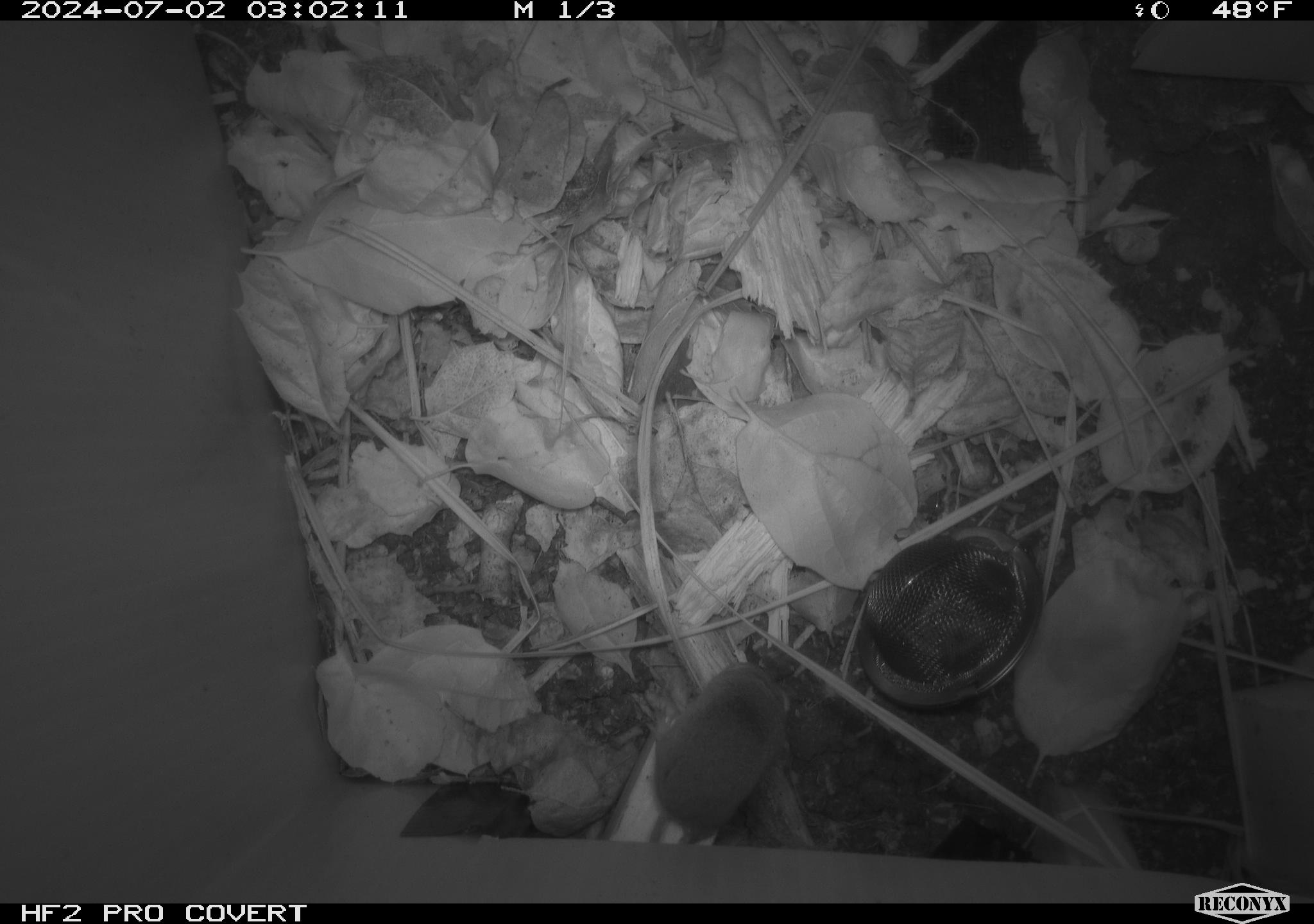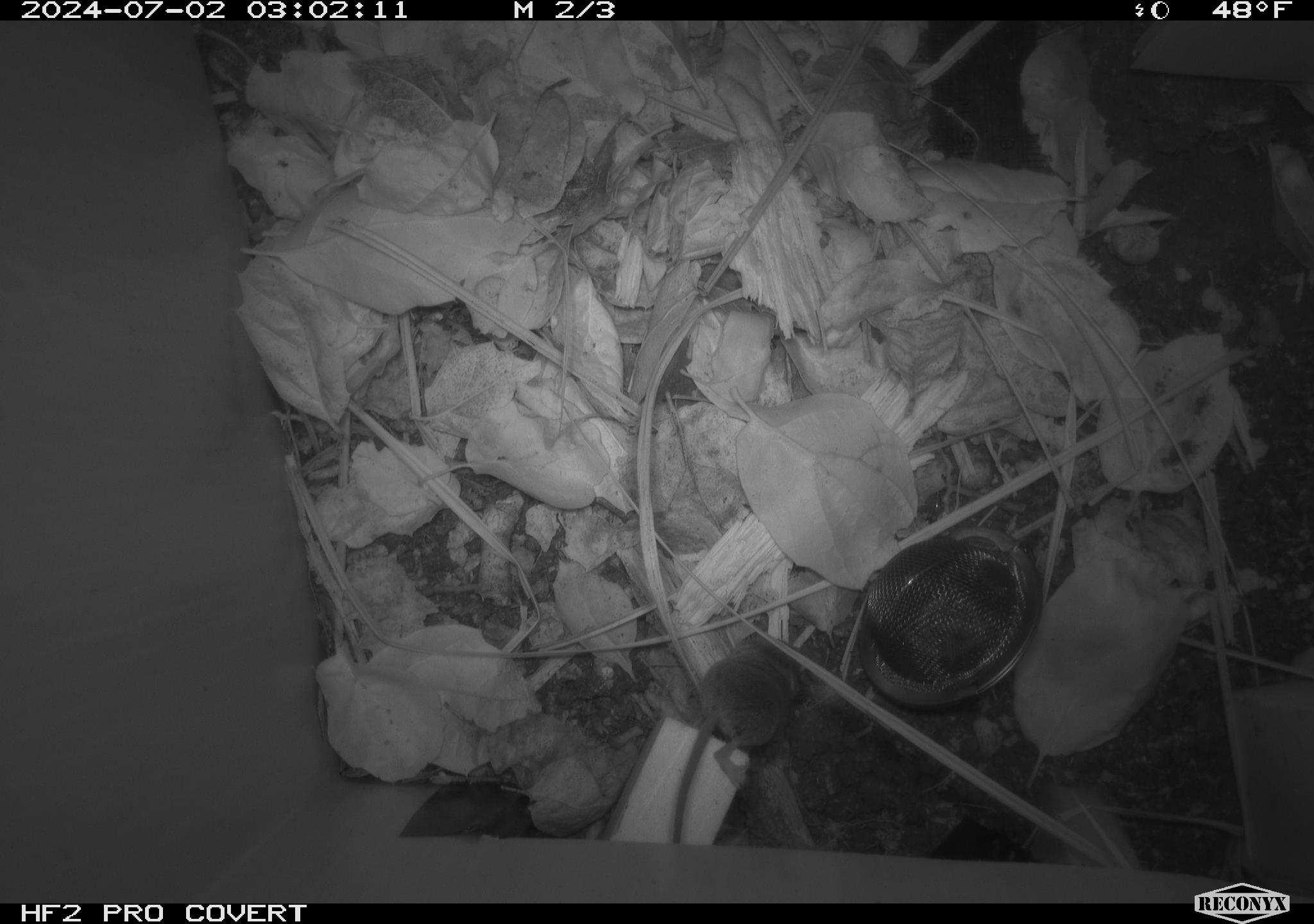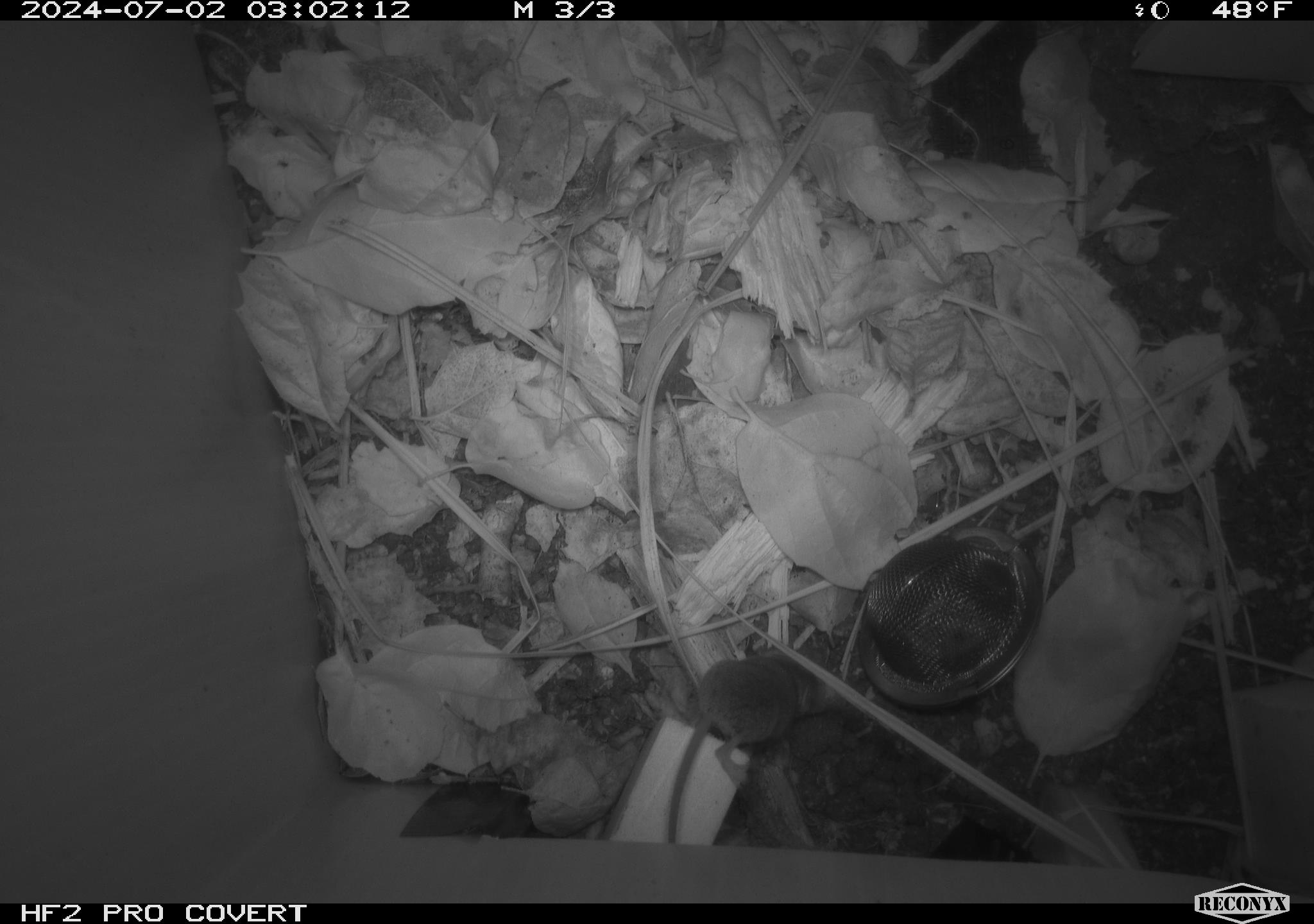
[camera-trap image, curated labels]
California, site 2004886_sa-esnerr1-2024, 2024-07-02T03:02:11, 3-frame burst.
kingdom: Animalia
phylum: Chordata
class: Mammalia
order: Eulipotyphla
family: Soricidae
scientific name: Soricidae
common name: shrews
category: soricidae family